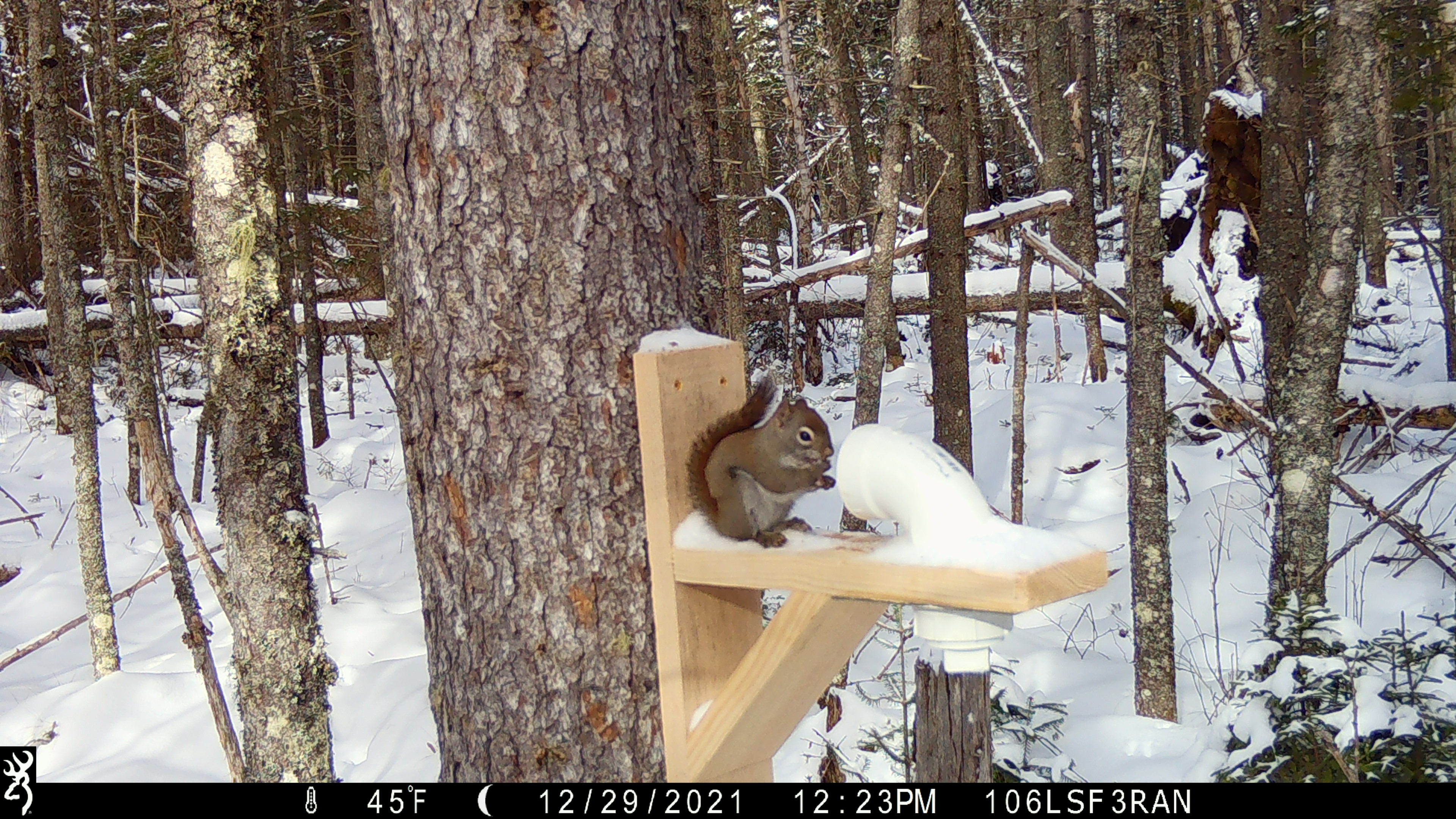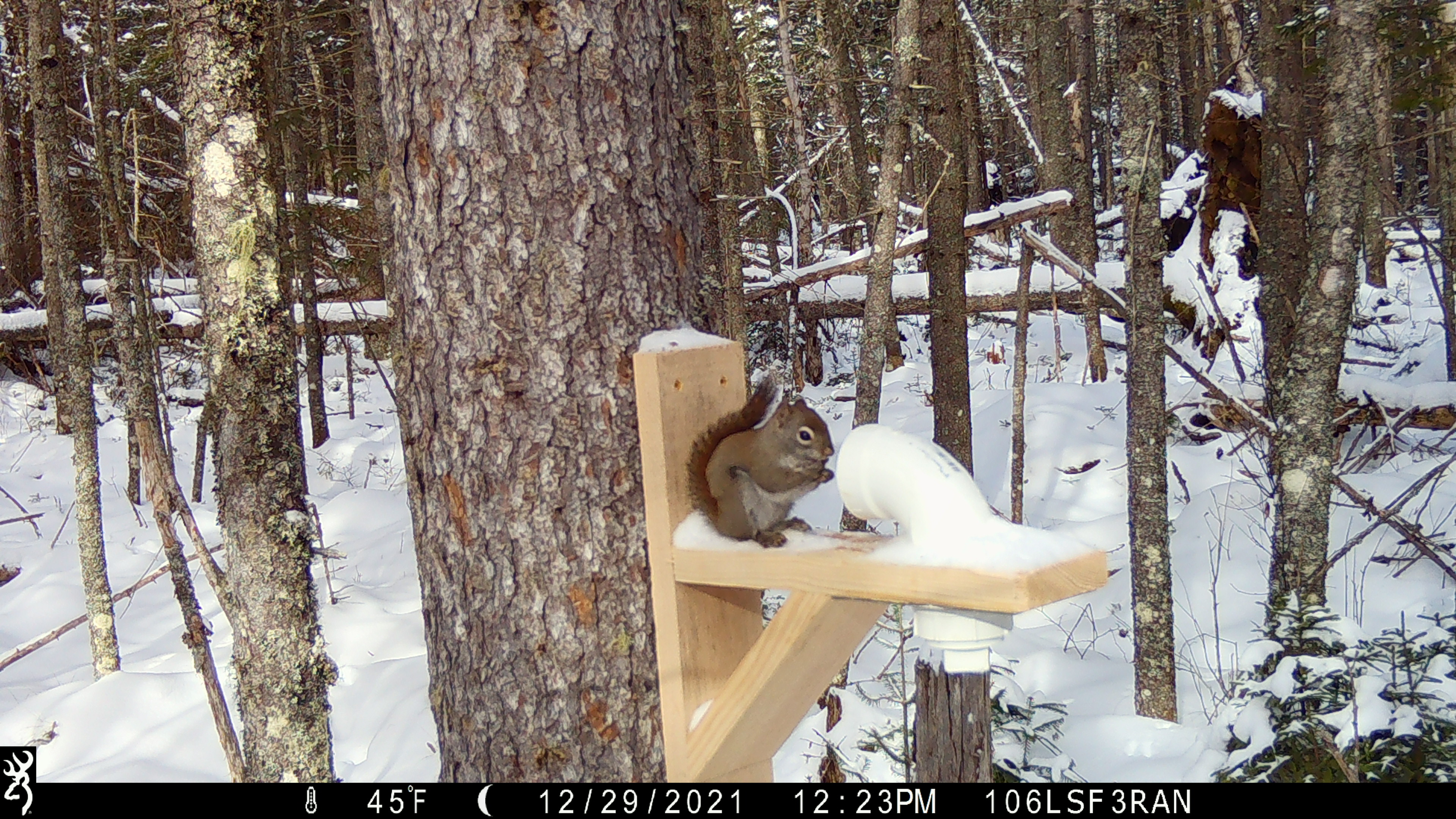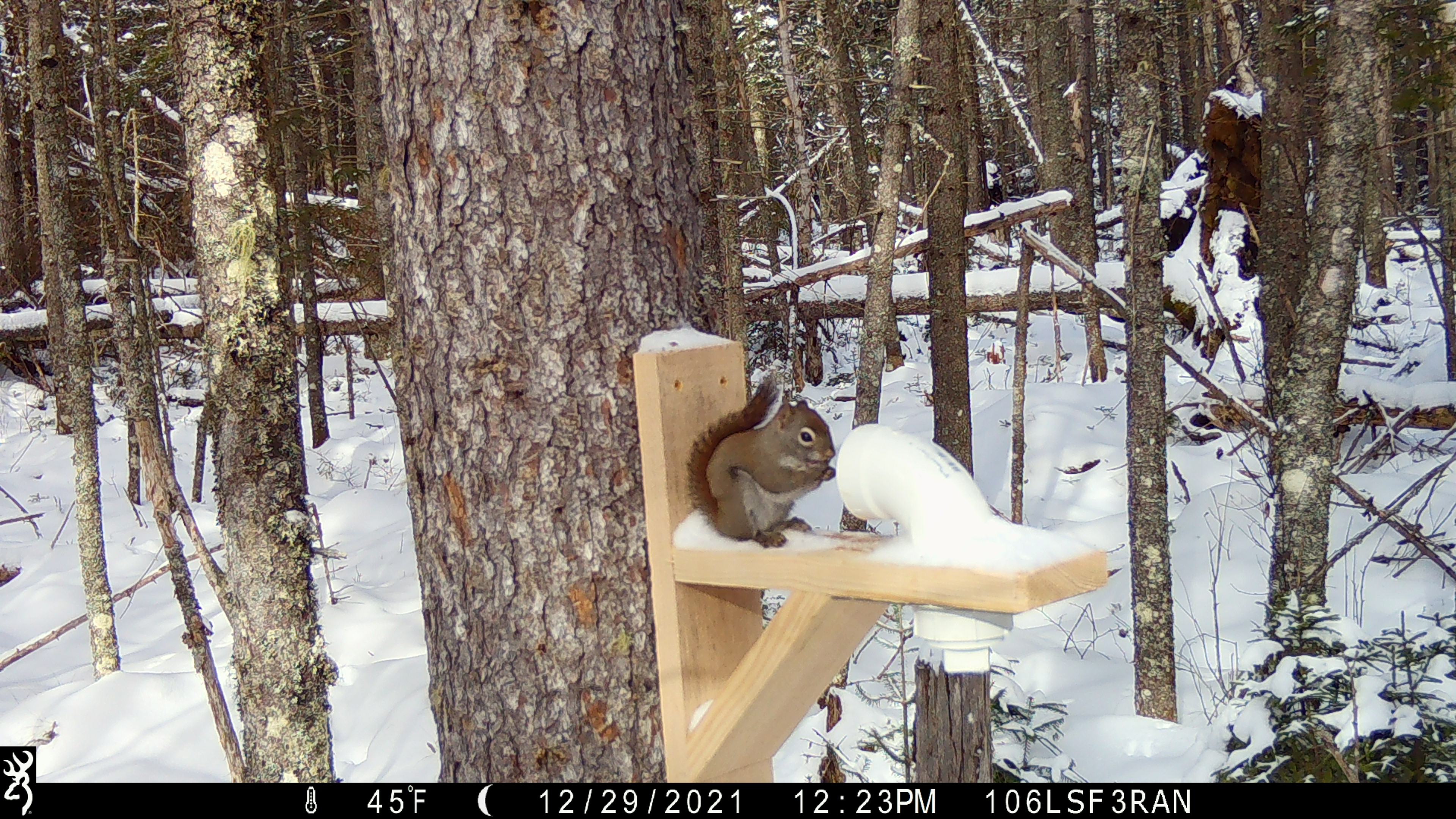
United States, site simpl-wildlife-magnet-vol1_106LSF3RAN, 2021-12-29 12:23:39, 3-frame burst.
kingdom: Animalia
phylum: Chordata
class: Mammalia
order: Rodentia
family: Sciuridae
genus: Tamiasciurus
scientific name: Tamiasciurus hudsonicus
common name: red squirrel